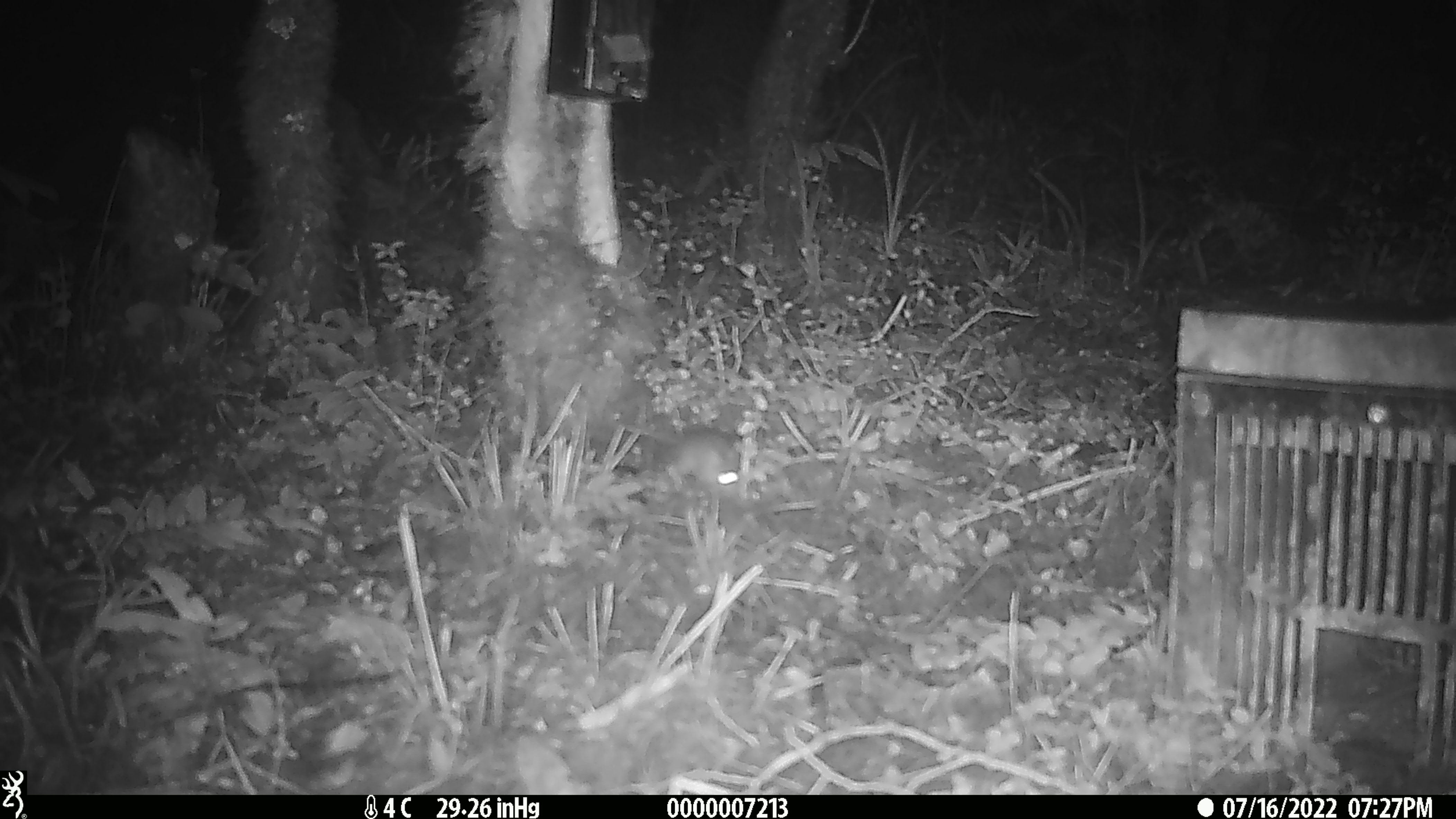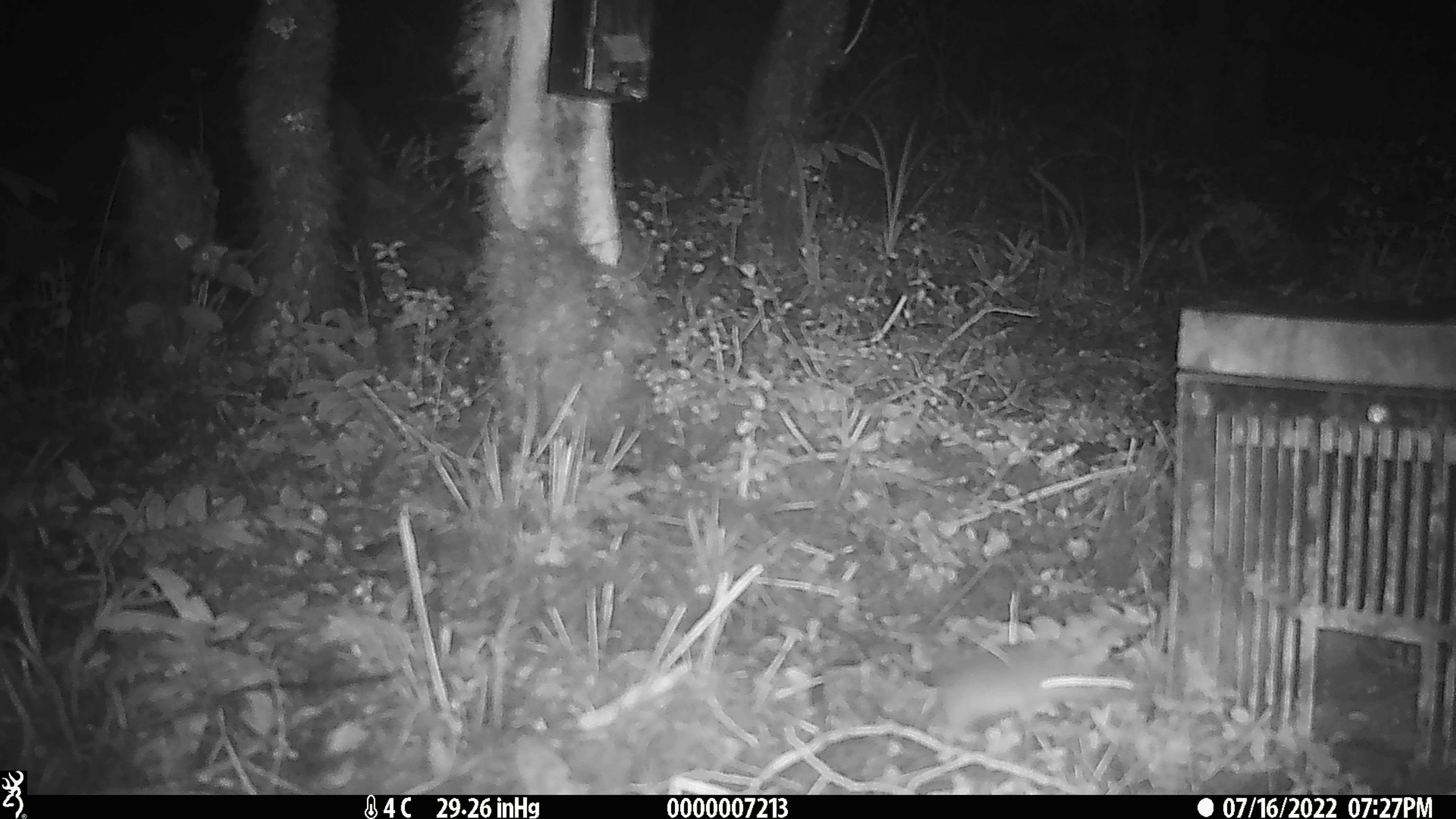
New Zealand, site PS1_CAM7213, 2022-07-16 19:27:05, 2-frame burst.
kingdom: Animalia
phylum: Chordata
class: Mammalia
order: Rodentia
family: Muridae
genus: Mus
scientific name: Mus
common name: mouse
Mouse (Mus).